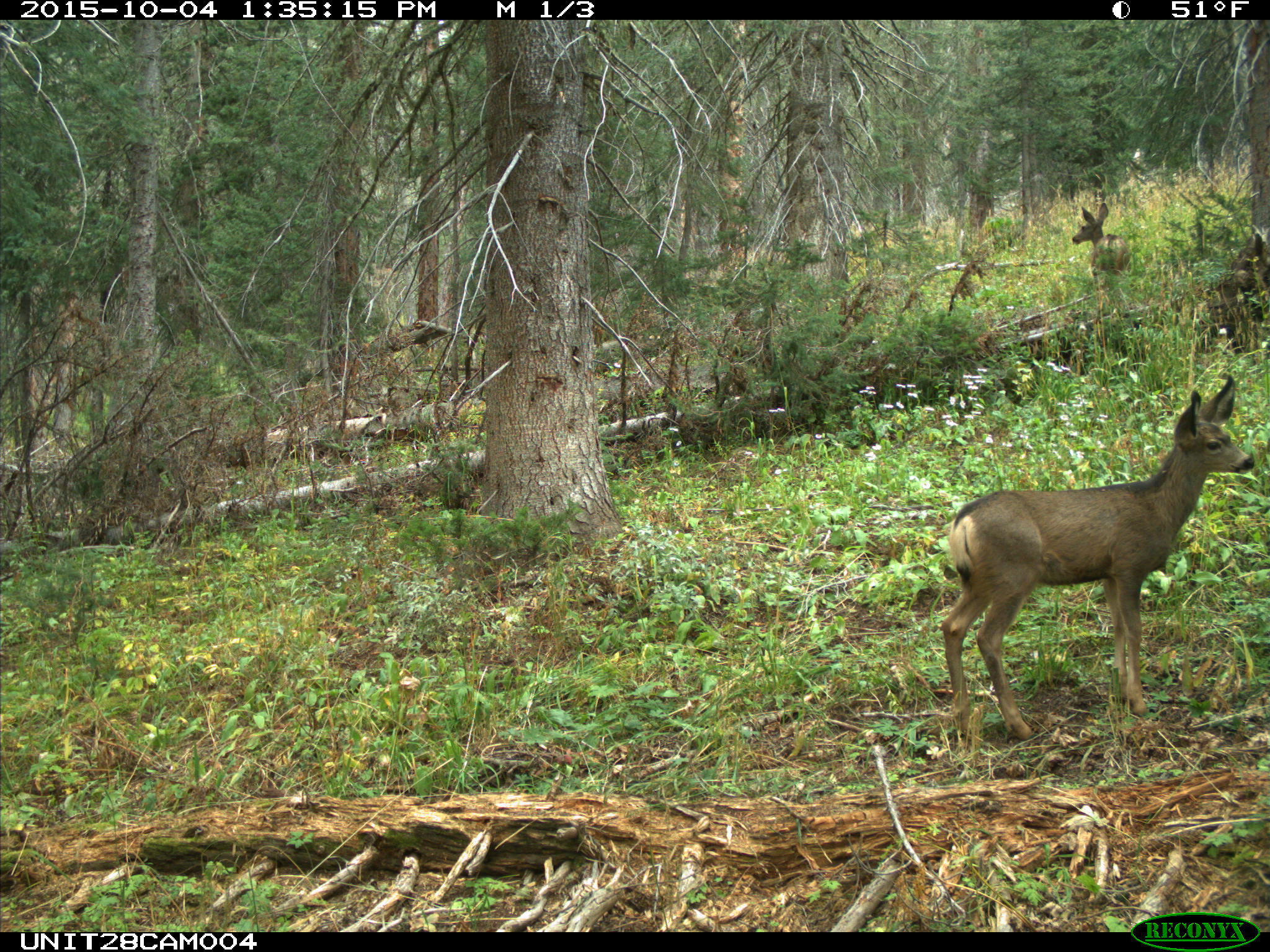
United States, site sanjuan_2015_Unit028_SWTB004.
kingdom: Animalia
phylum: Chordata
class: Mammalia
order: Artiodactyla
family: Cervidae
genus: Odocoileus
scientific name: Odocoileus hemionus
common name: mule deer